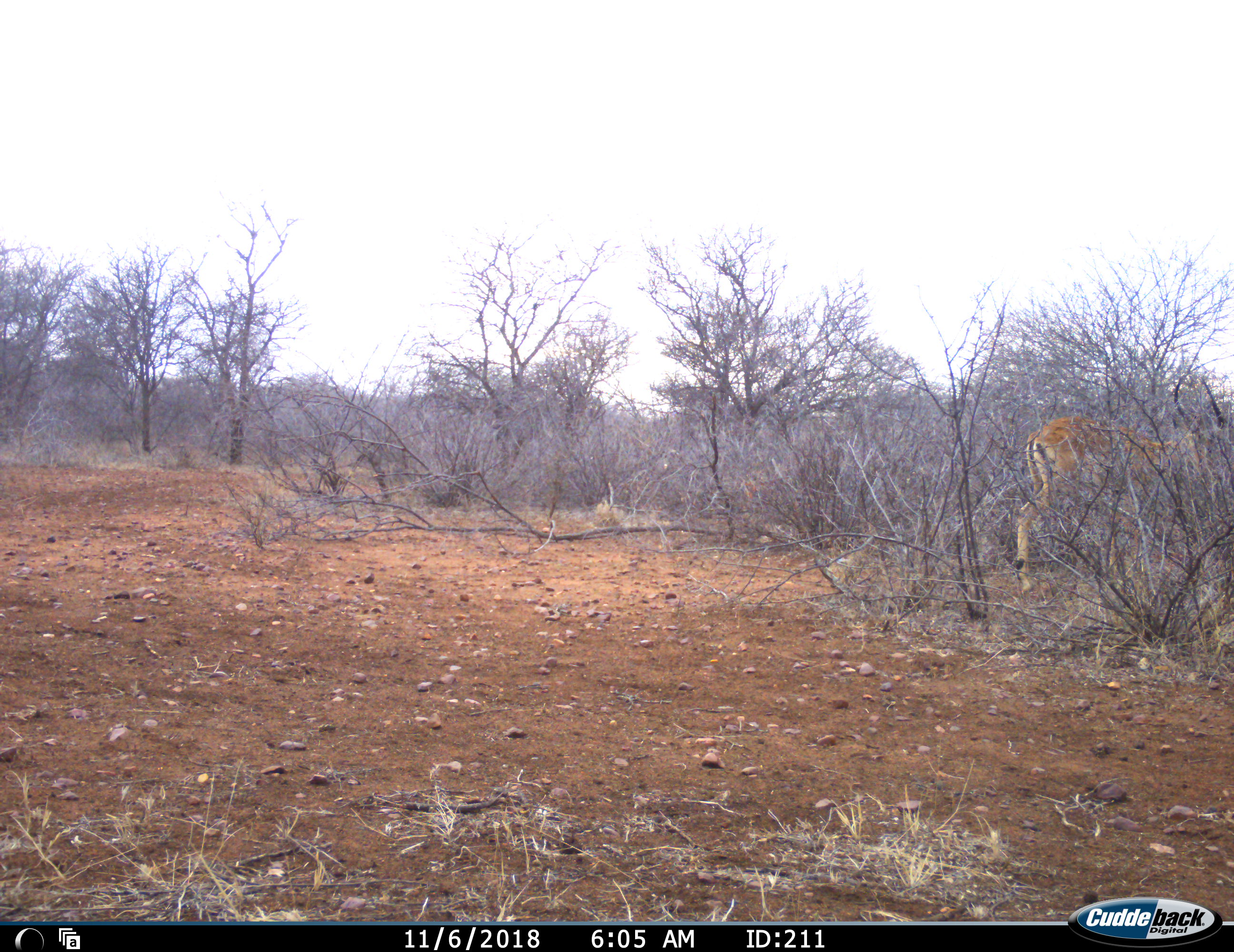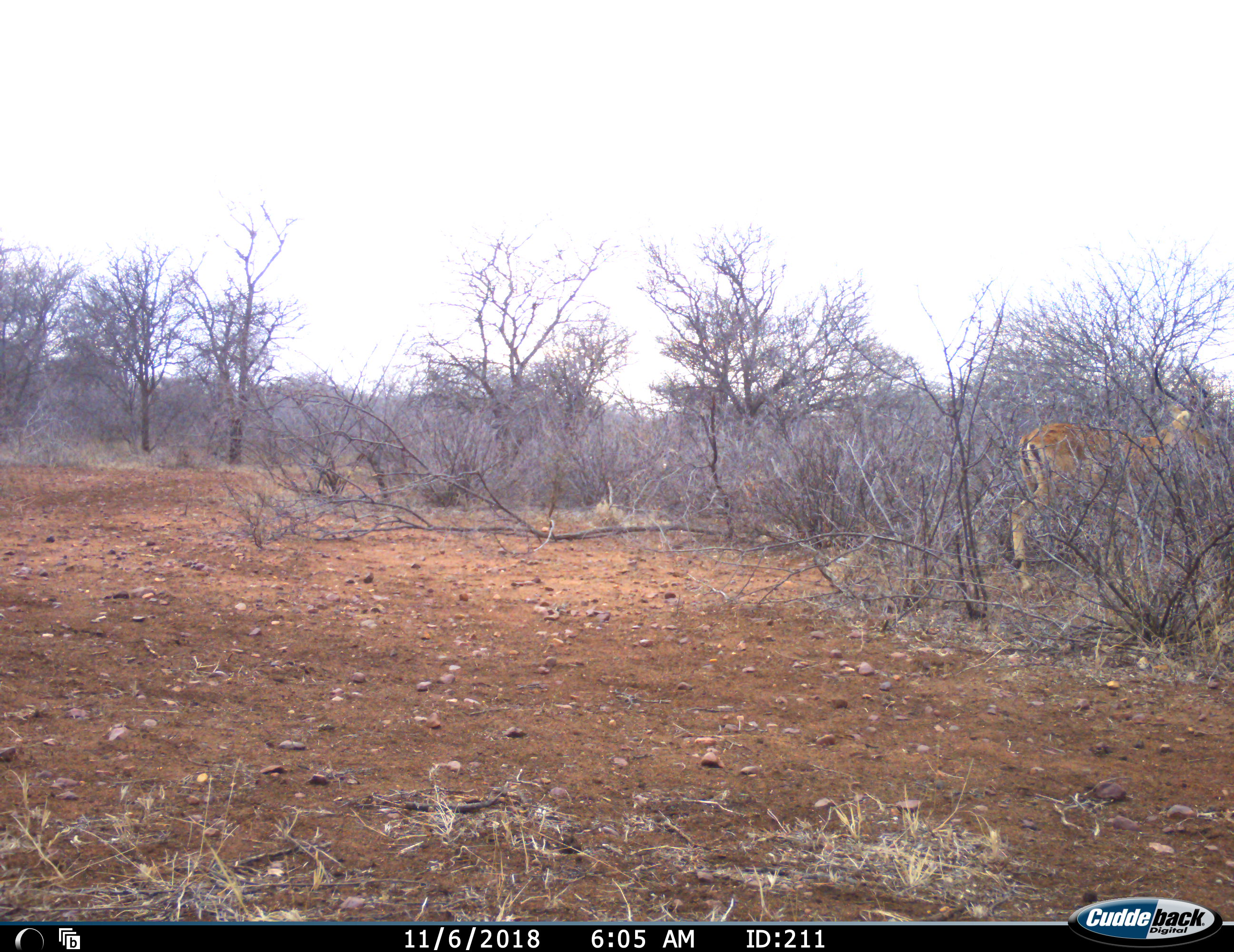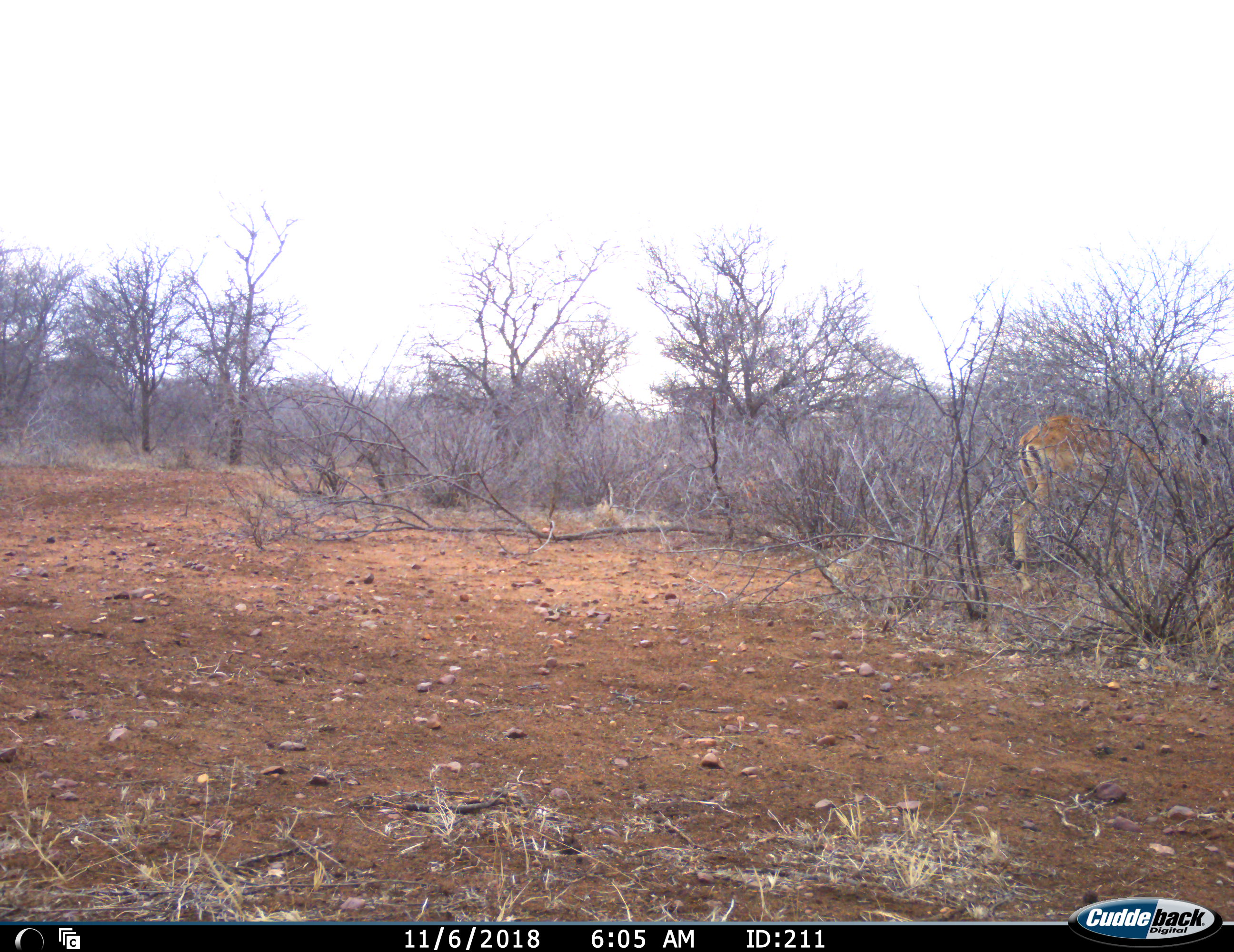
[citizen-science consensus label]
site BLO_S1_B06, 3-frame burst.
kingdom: Animalia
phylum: Chordata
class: Mammalia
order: Artiodactyla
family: Bovidae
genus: Aepyceros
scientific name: Aepyceros melampus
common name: impala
Impala (Aepyceros melampus), count 1. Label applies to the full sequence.